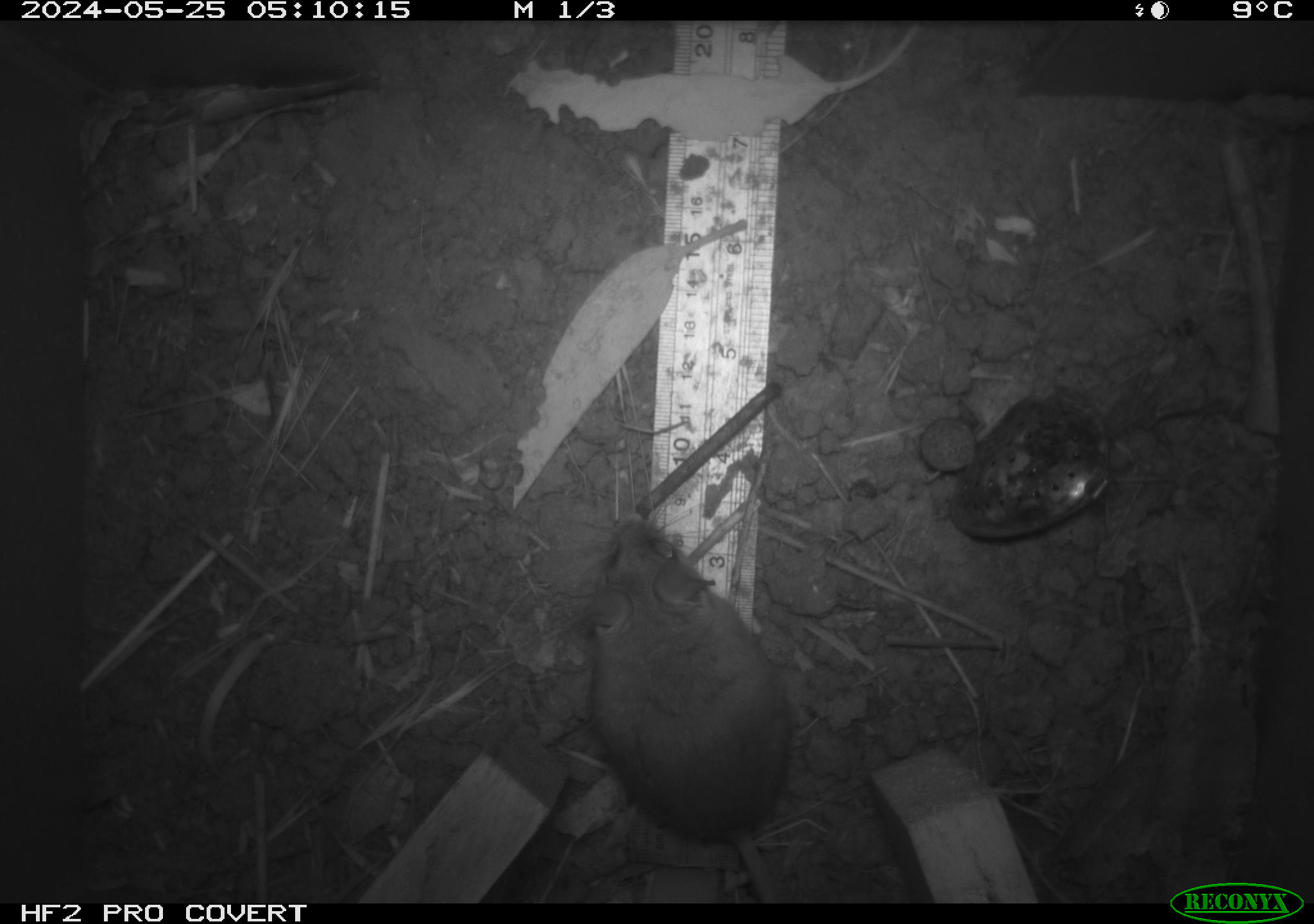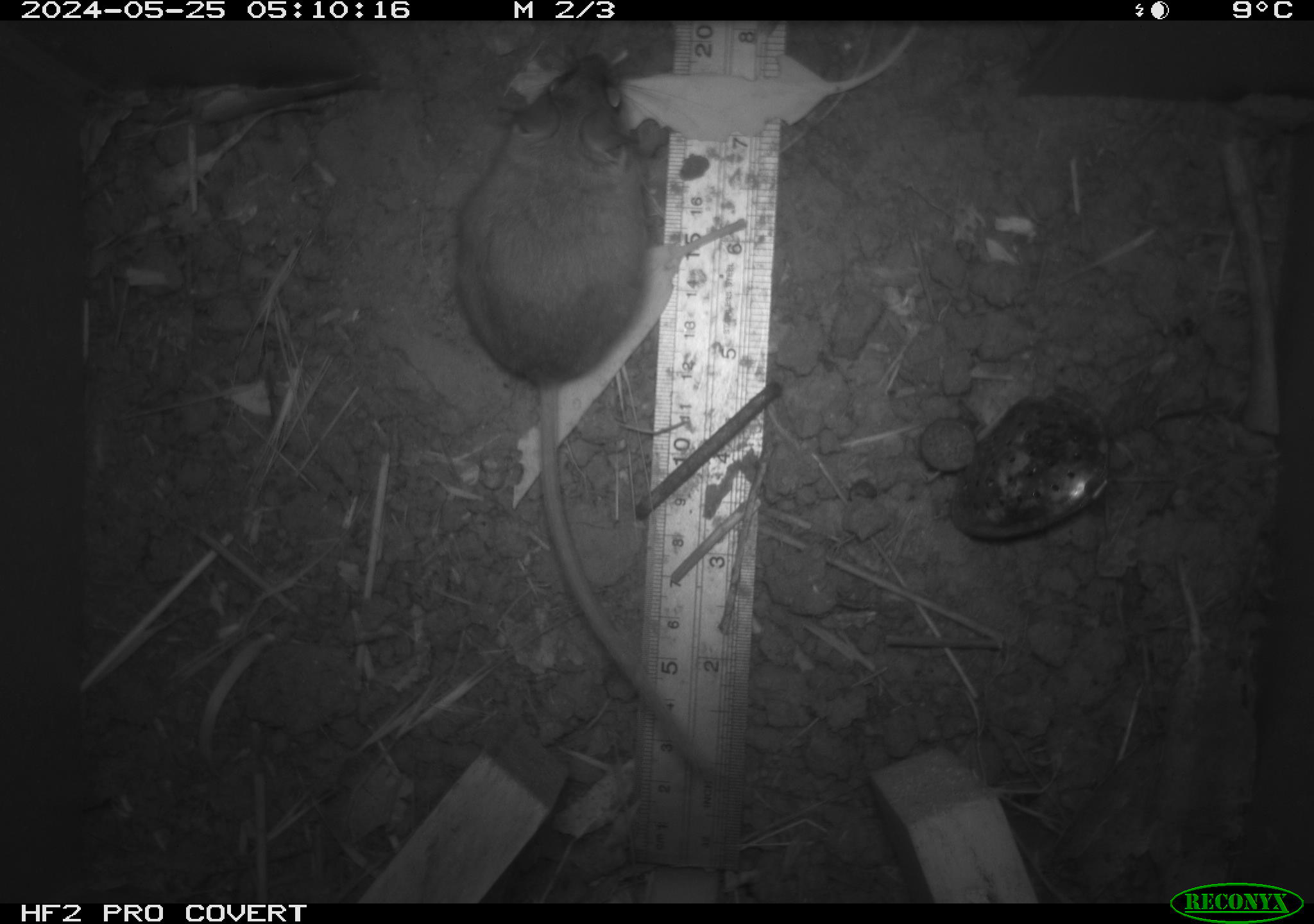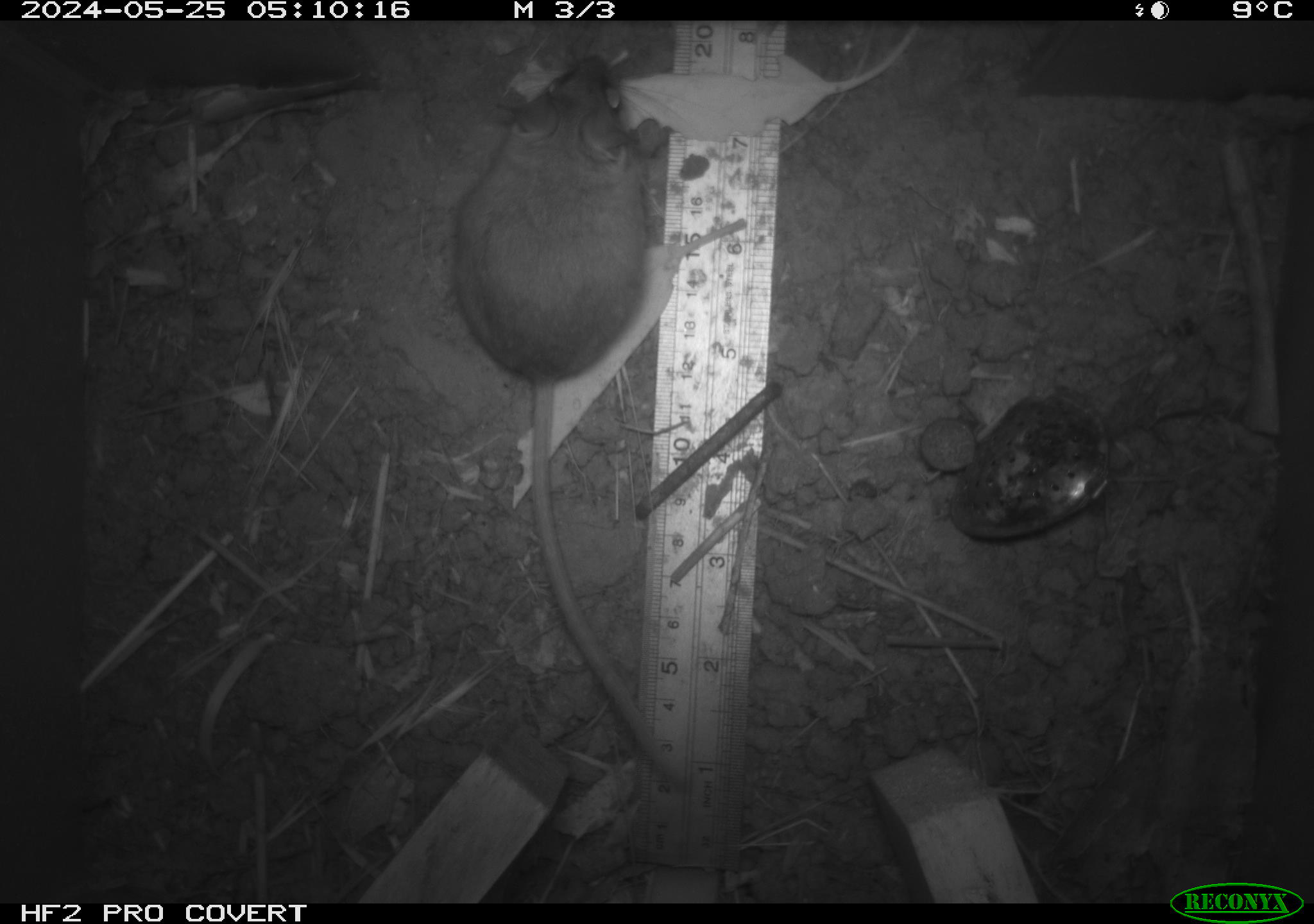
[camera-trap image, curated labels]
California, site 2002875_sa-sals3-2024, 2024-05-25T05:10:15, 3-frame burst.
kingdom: Animalia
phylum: Chordata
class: Mammalia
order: Rodentia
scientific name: Rodentia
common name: mouse species